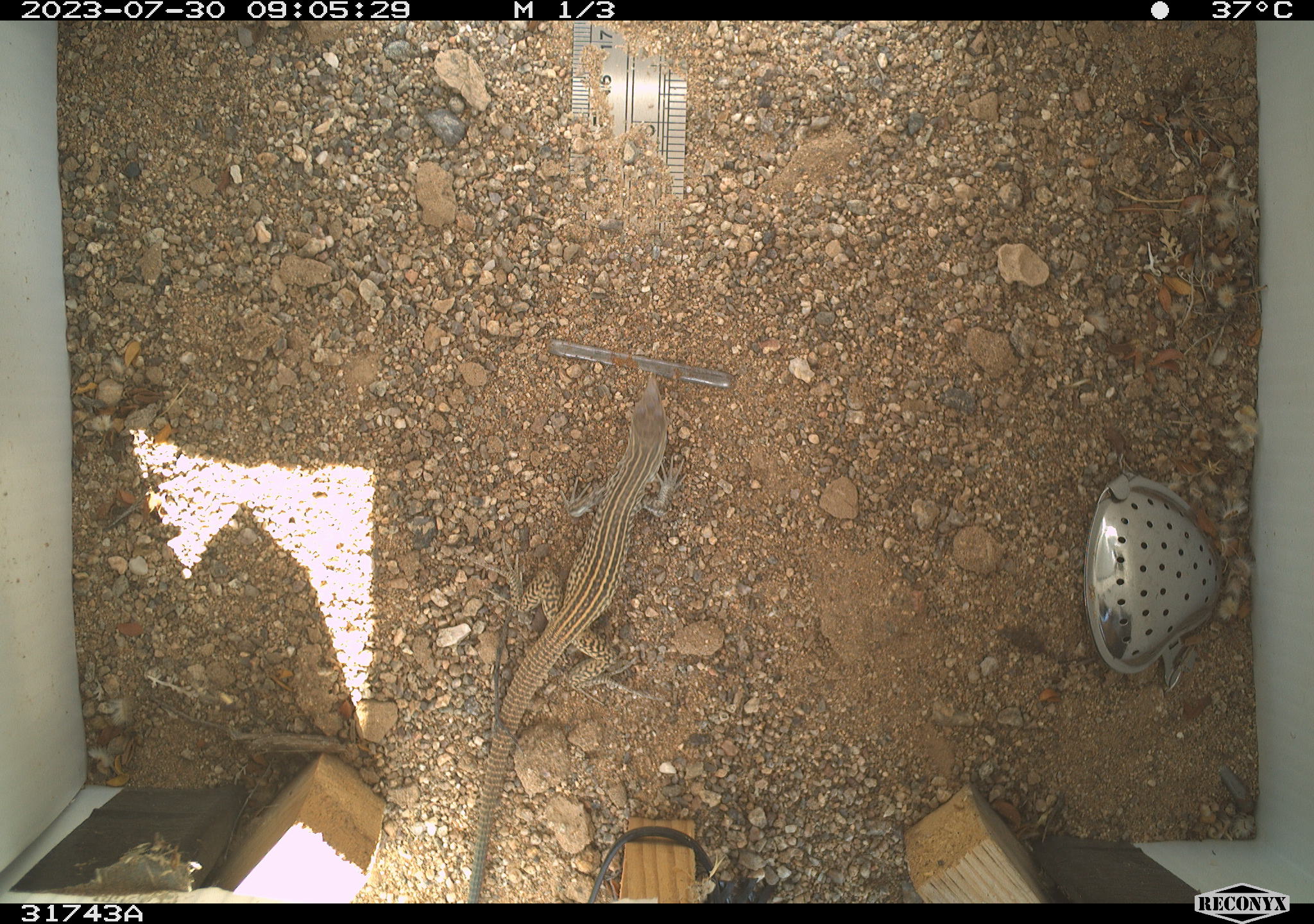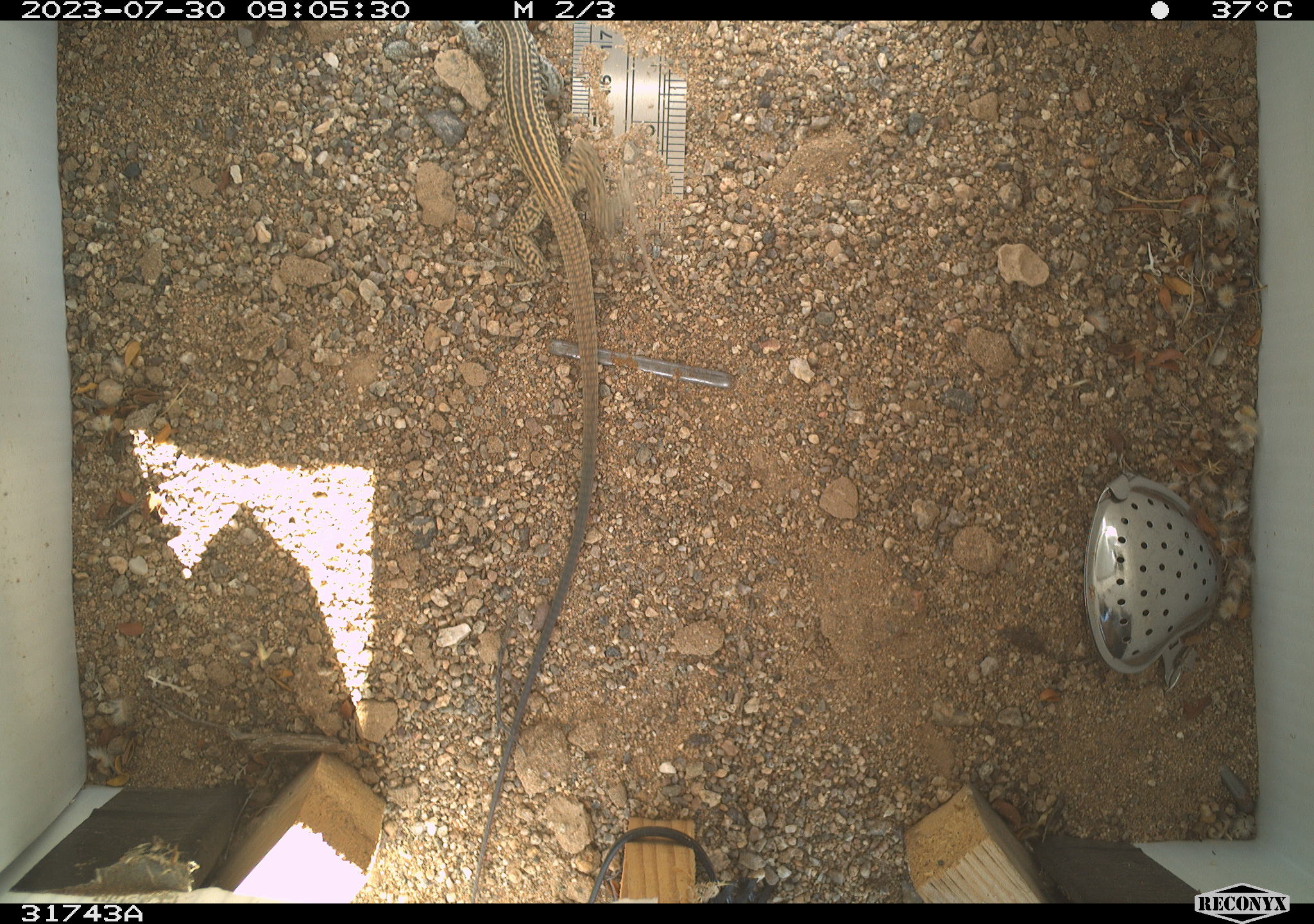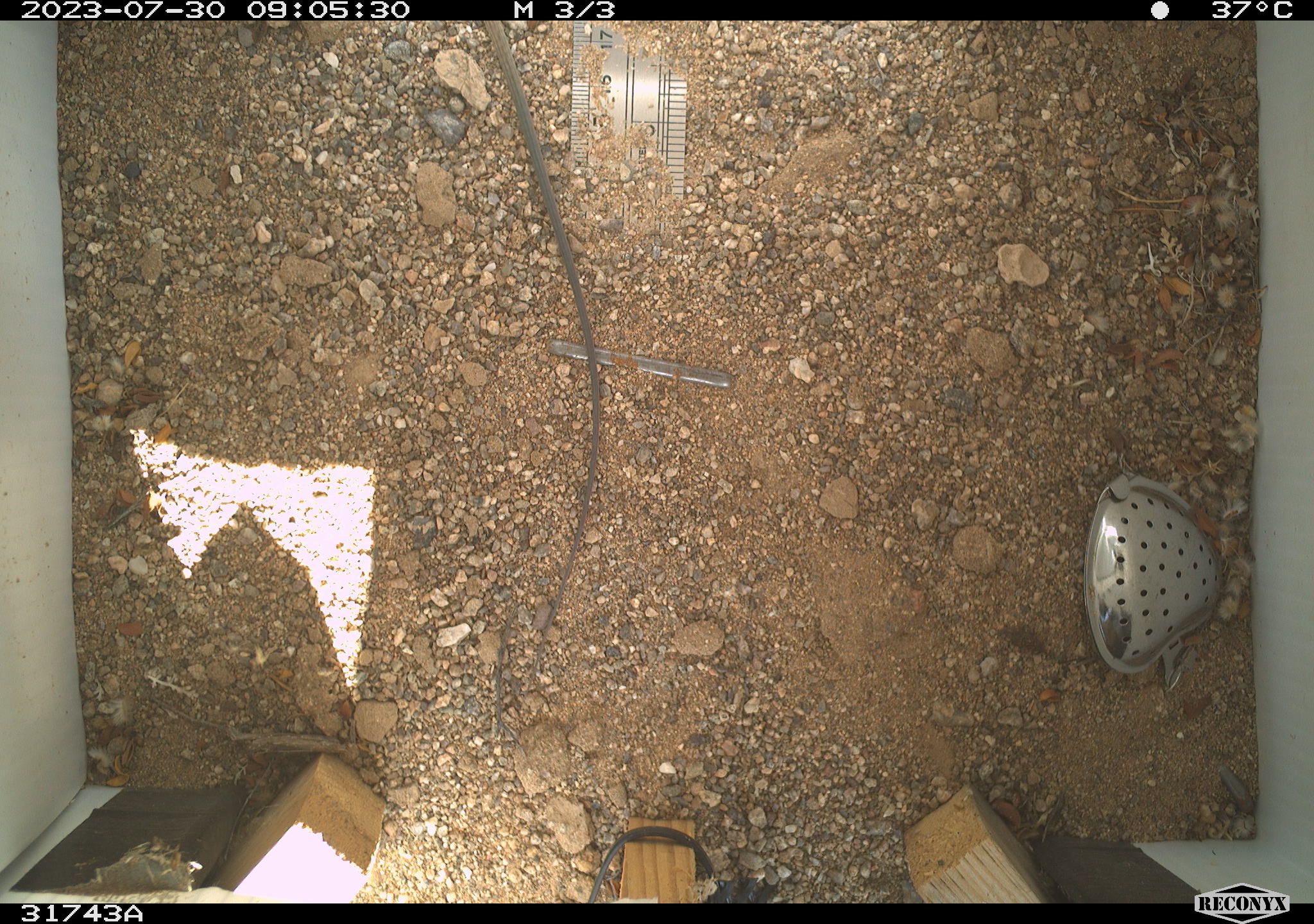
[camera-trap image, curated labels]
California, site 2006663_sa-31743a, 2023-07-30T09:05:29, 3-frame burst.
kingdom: Animalia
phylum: Chordata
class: Reptilia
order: Squamata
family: Teiidae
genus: Aspidoscelis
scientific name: Aspidoscelis tigris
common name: western whiptail